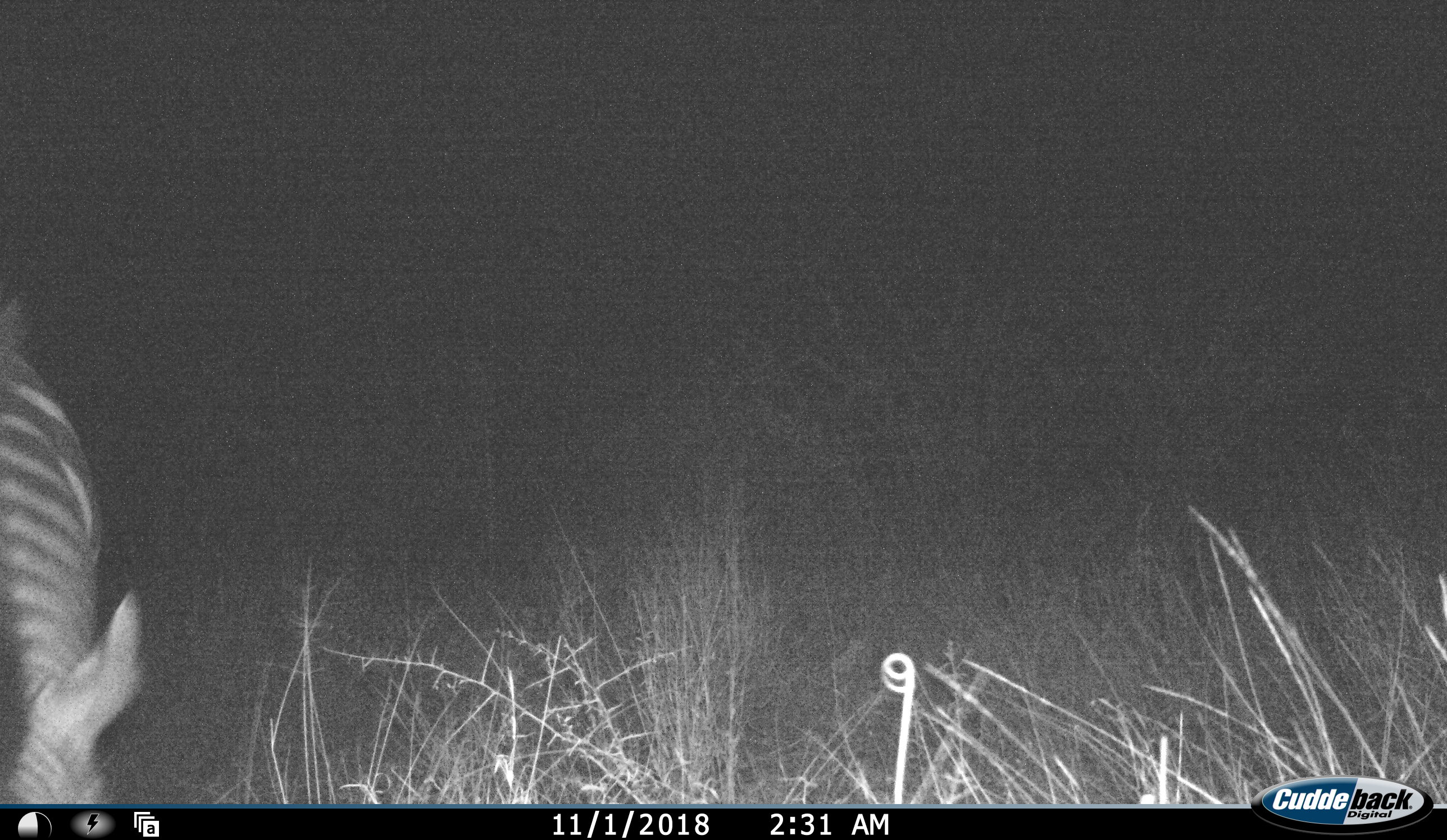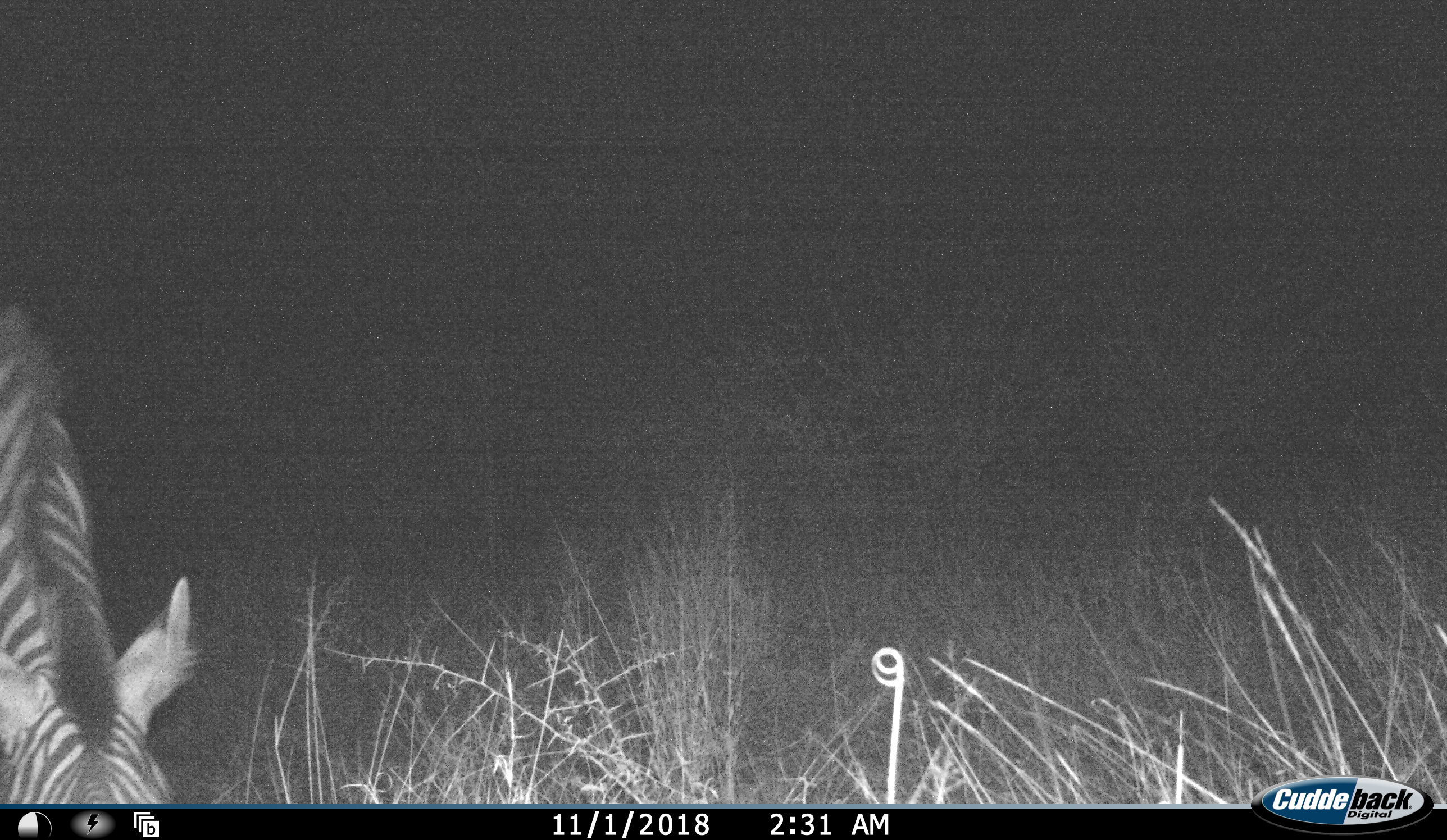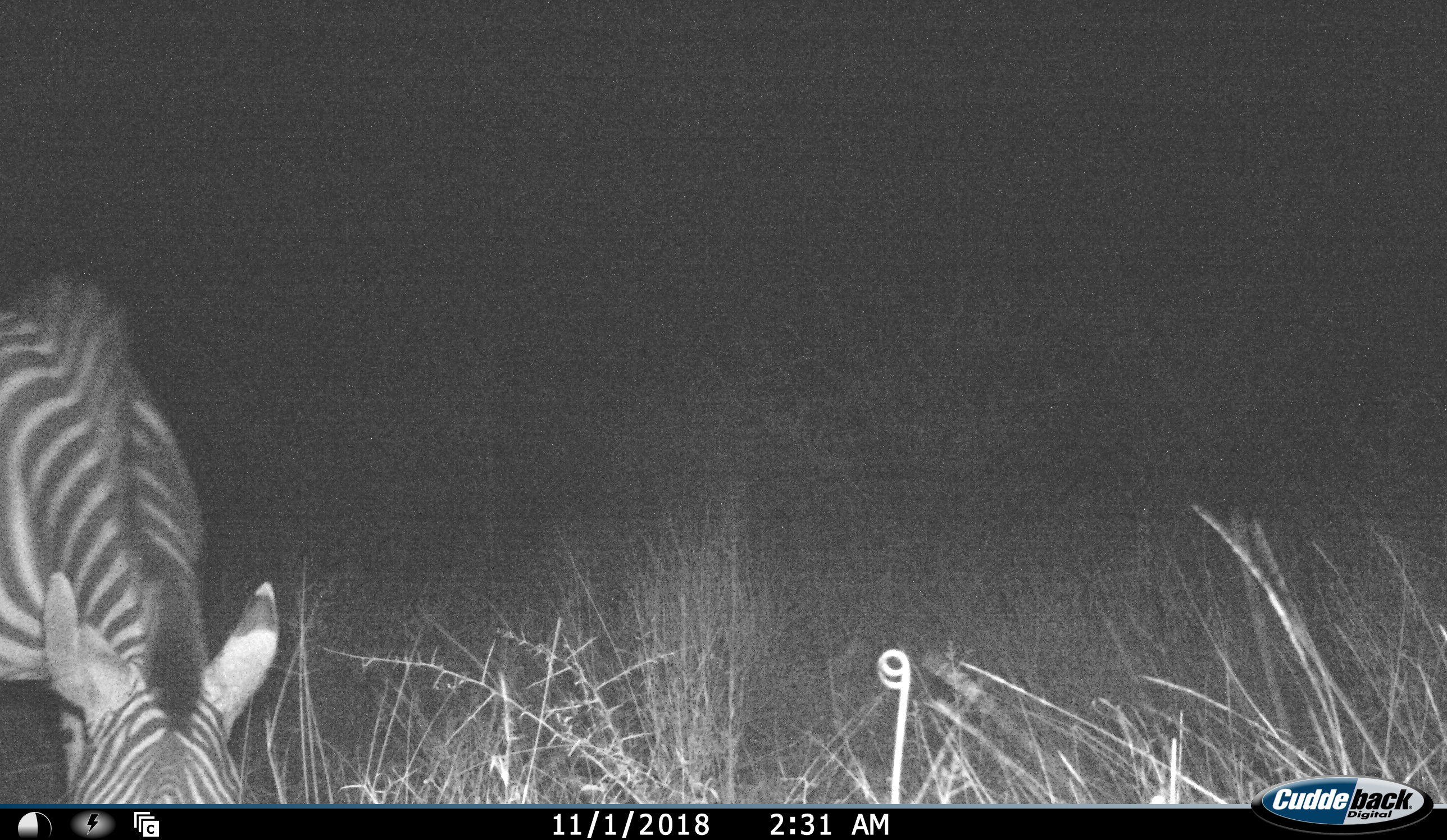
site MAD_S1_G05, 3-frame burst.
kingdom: Animalia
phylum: Chordata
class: Mammalia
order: Perissodactyla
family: Equidae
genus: Equus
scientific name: Equus quagga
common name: plains zebra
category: zebraplains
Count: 1.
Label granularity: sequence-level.